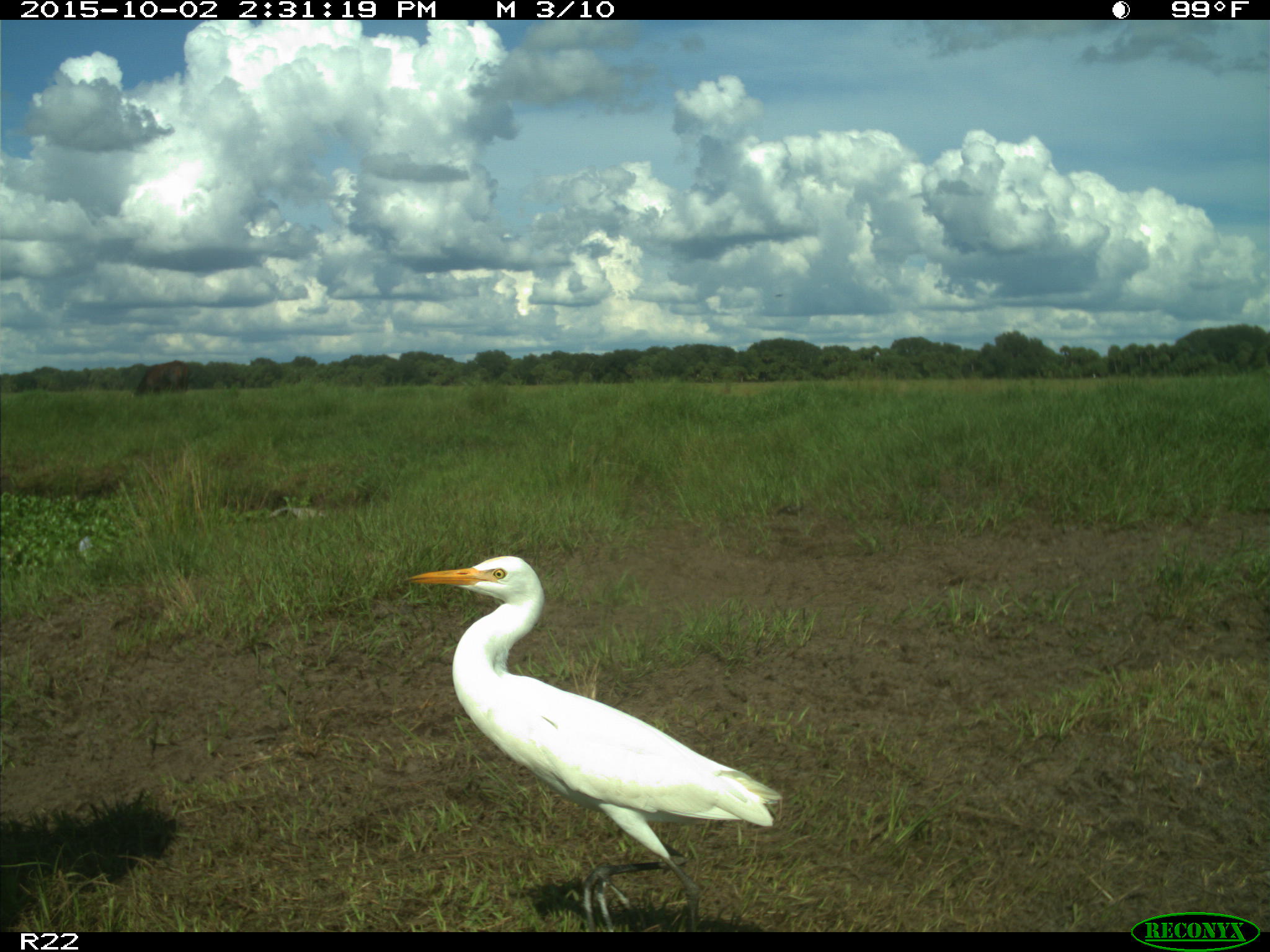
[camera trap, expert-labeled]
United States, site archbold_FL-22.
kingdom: Animalia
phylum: Chordata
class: Aves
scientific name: Aves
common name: birds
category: unidentified bird